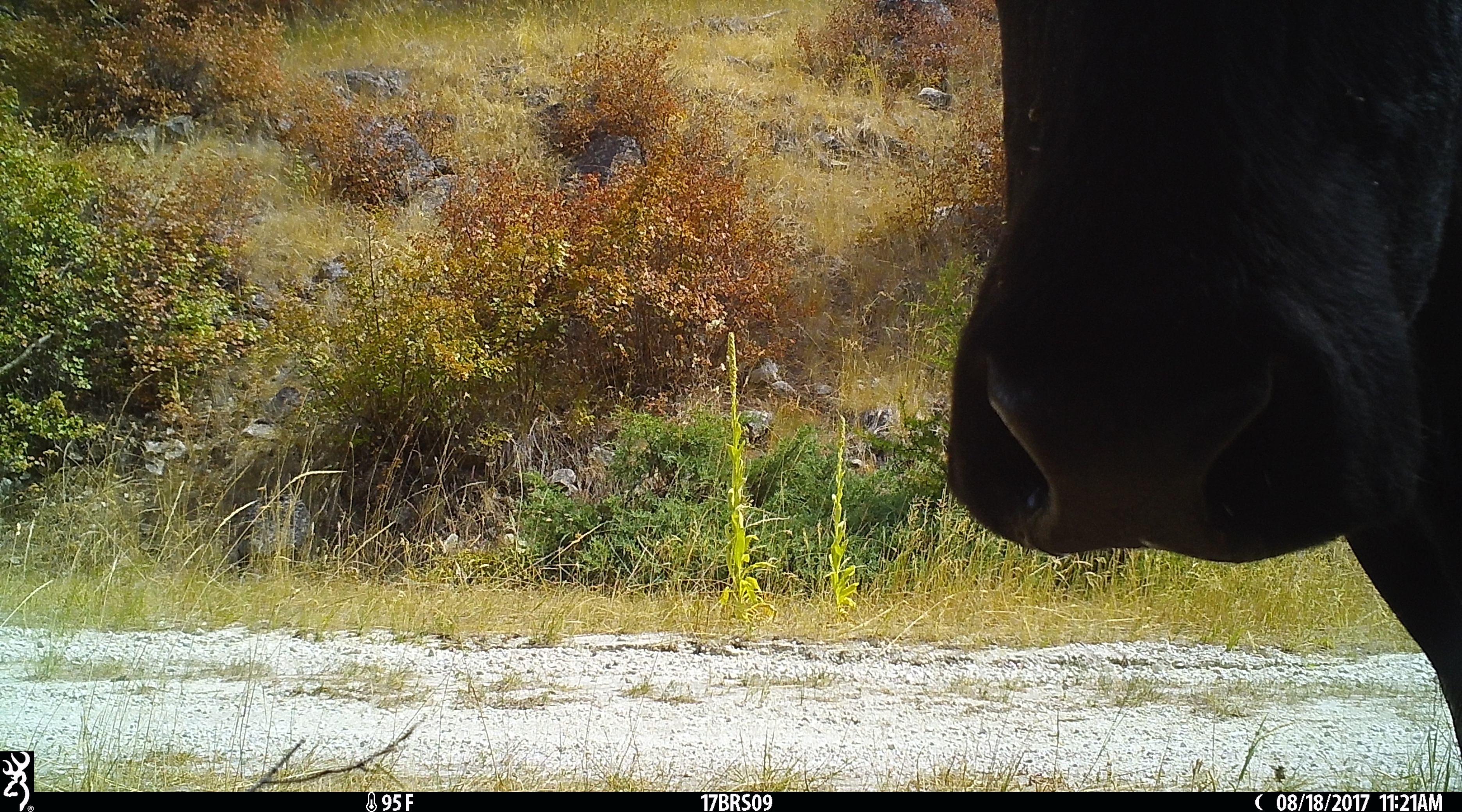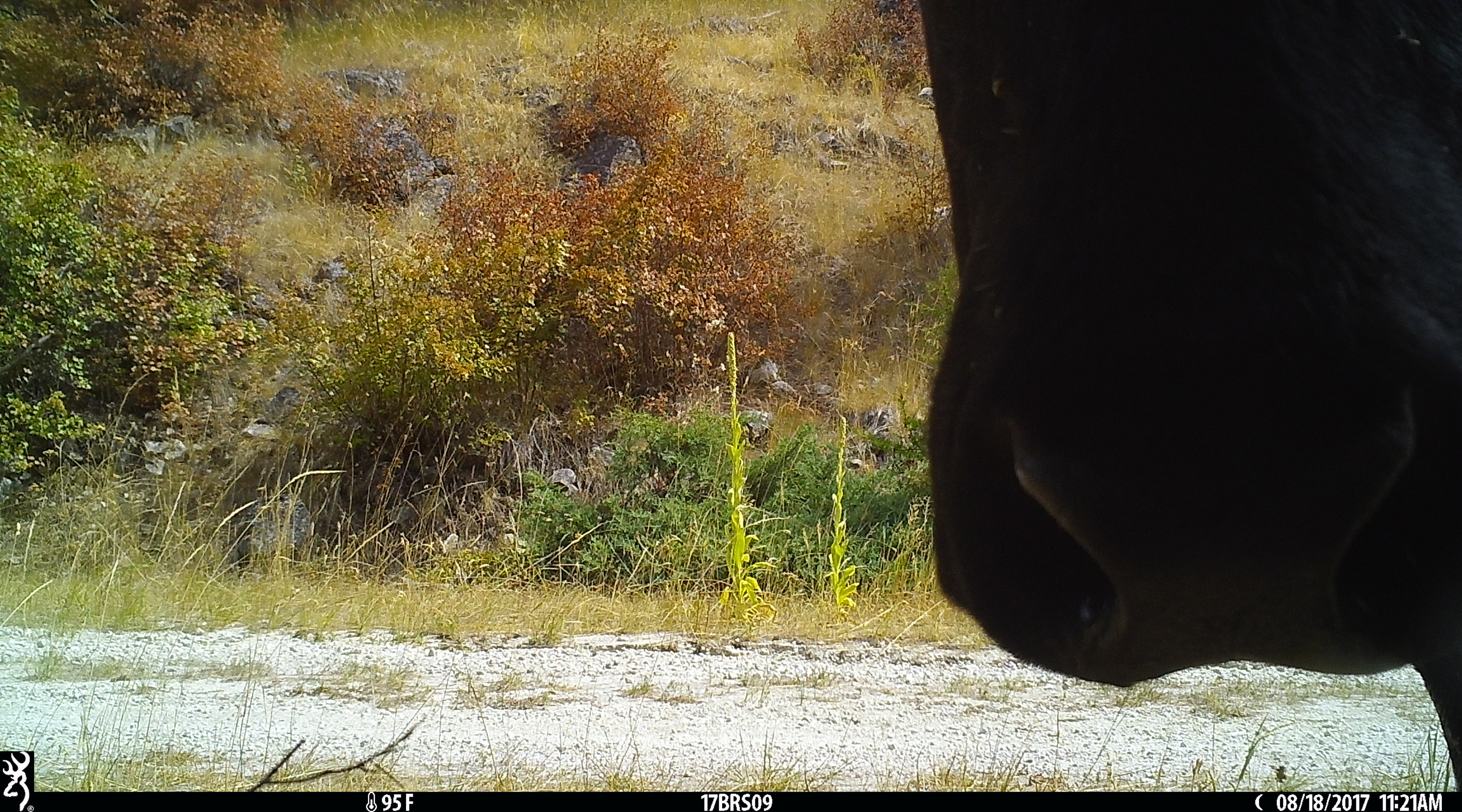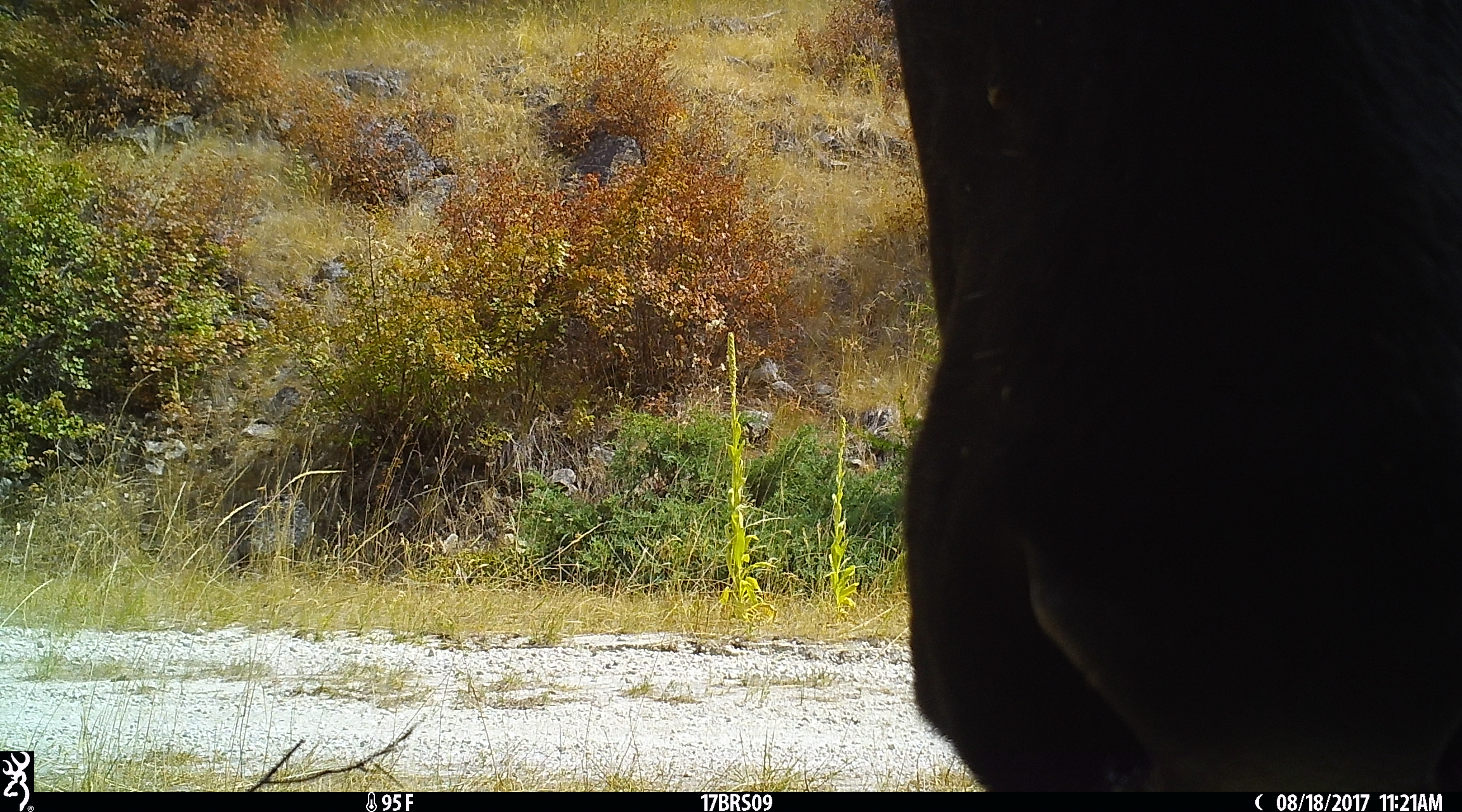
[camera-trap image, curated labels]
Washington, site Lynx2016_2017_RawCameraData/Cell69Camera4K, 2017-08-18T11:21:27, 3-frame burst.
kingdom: Animalia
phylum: Chordata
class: Mammalia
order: Artiodactyla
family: Bovidae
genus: Bos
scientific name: Bos taurus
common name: domestic cattle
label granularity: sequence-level